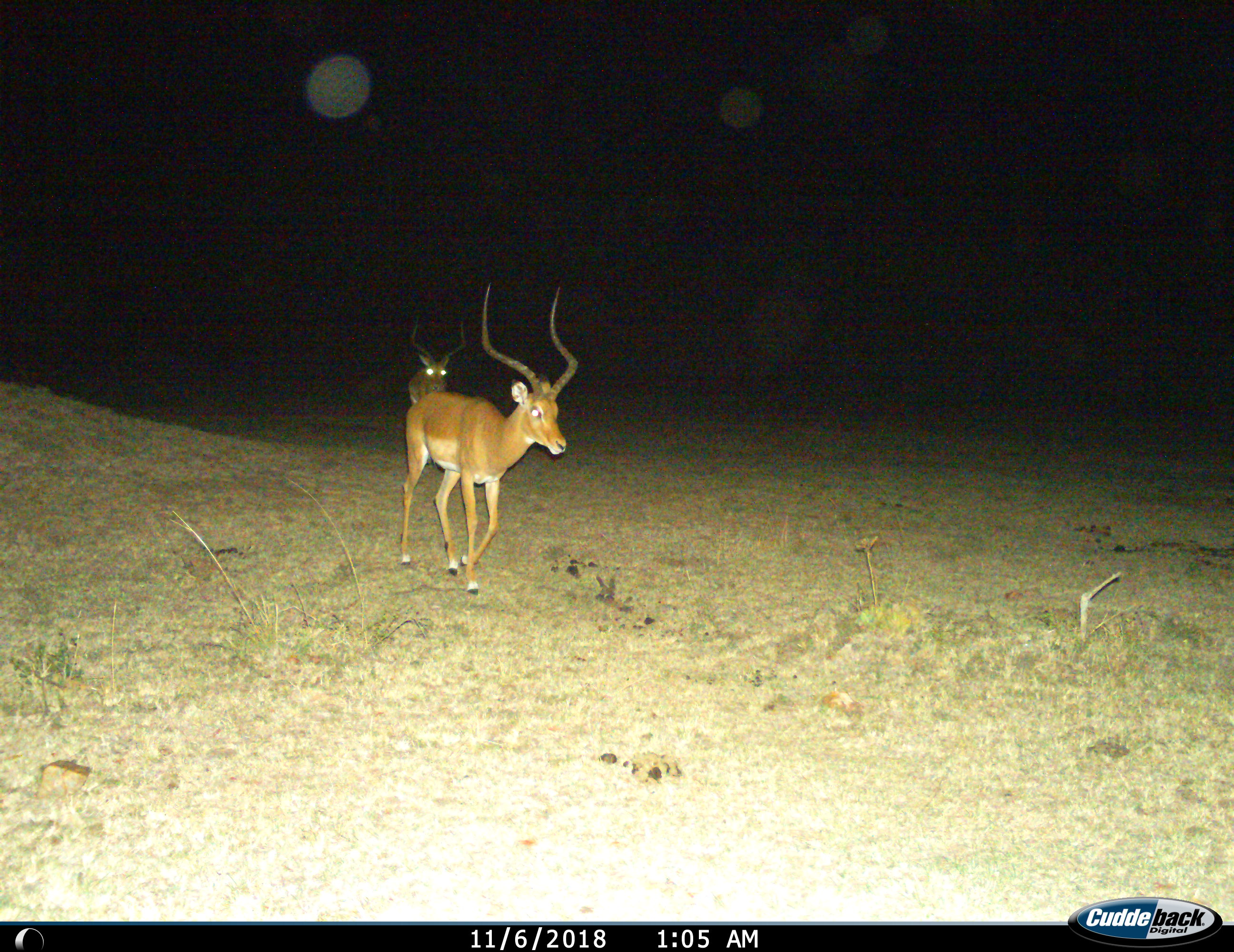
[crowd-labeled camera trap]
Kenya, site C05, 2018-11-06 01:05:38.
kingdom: Animalia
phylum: Chordata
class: Mammalia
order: Artiodactyla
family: Bovidae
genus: Aepyceros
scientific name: Aepyceros melampus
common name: impala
Impala (Aepyceros melampus), count 2. Behavior (volunteer vote fractions): standing 14%, resting 0%, moving 86%, interacting 0%. Young present (vote fraction): 0%. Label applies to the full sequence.